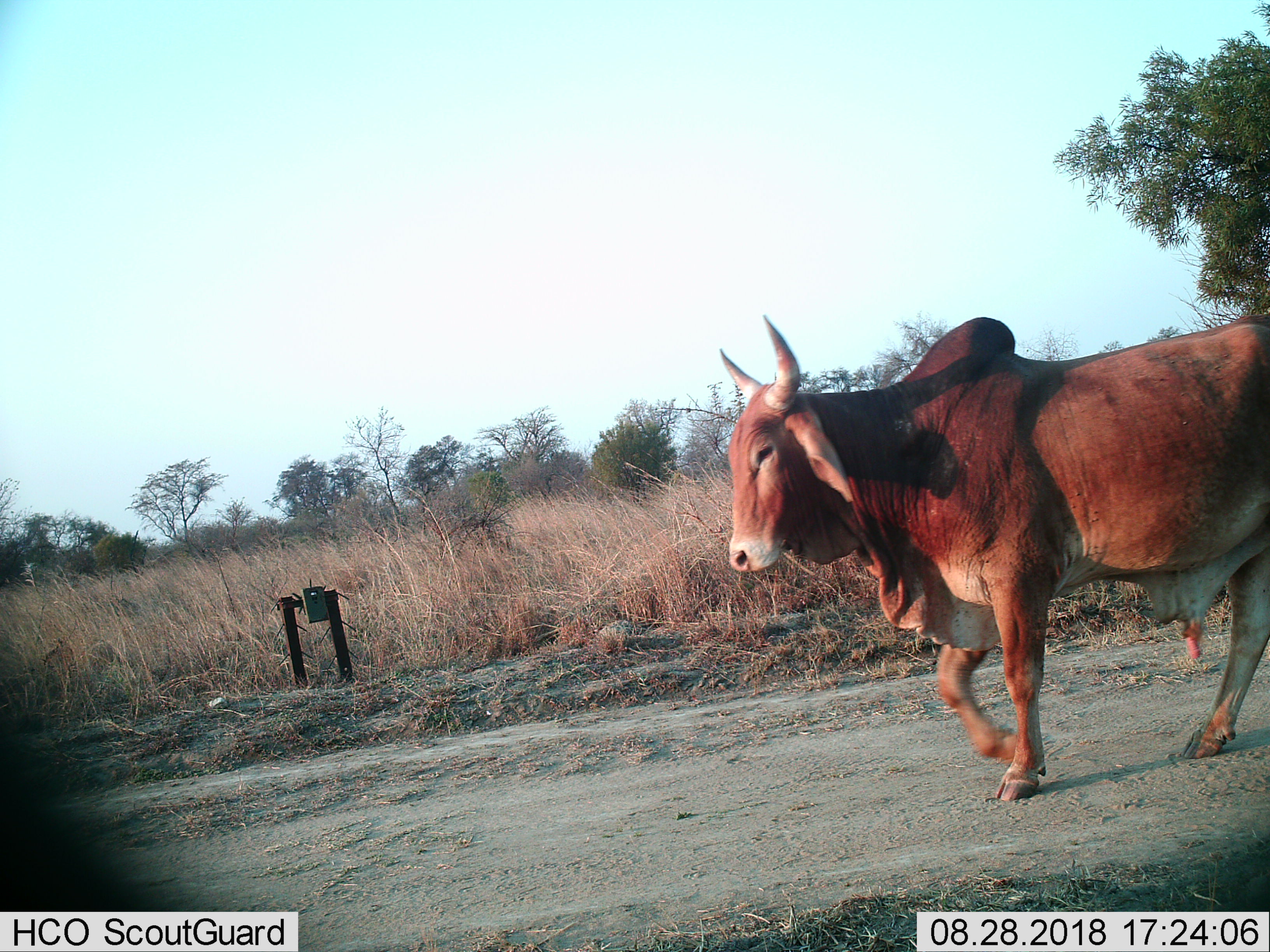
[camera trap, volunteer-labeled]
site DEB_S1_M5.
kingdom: Animalia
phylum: Chordata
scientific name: Vertebrata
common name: domestic animal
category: domesticanimal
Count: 1.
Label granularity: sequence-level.